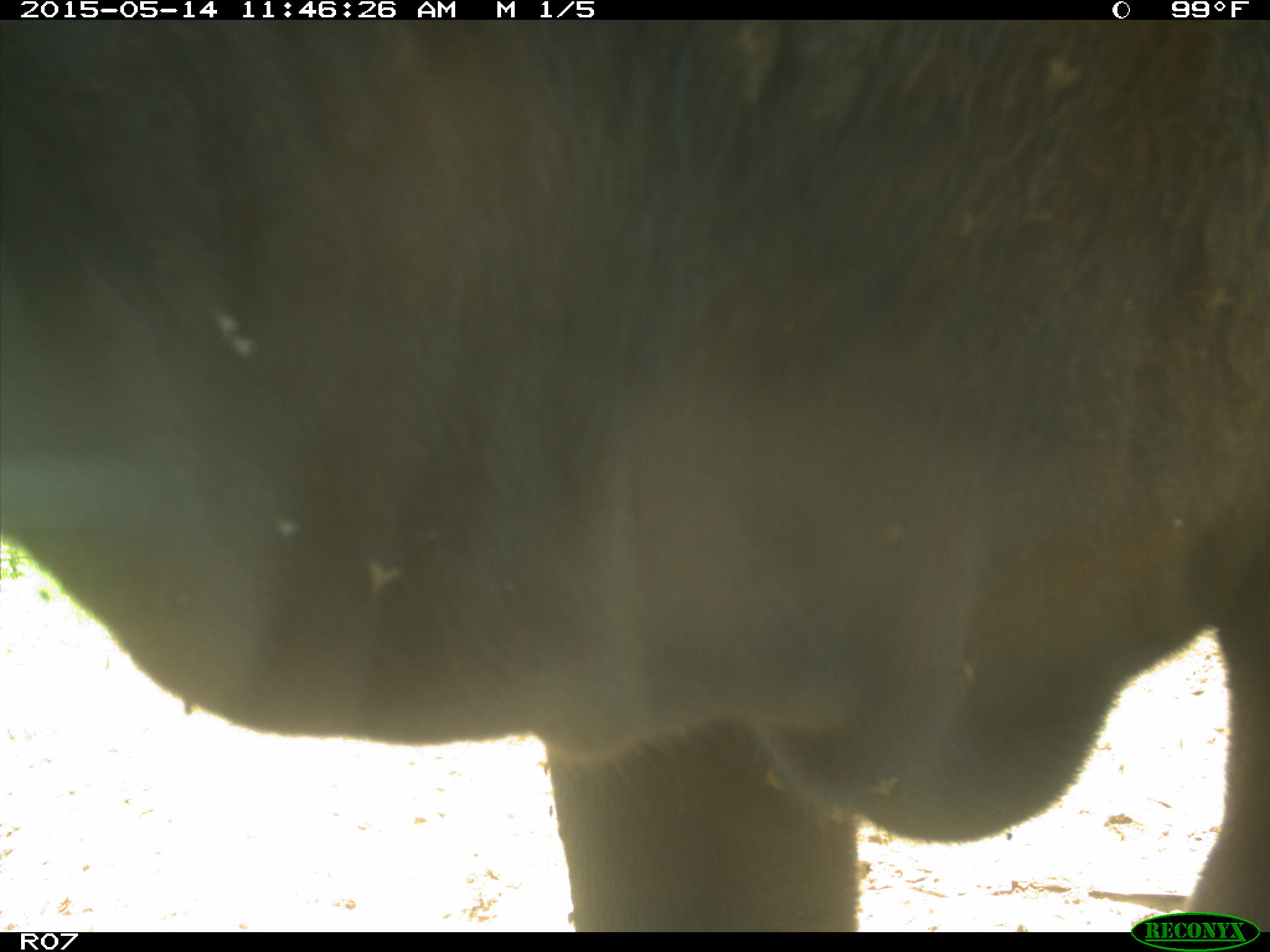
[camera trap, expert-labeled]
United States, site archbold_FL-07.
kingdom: Animalia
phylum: Chordata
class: Mammalia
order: Artiodactyla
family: Bovidae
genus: Bos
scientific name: Bos taurus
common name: domestic cow